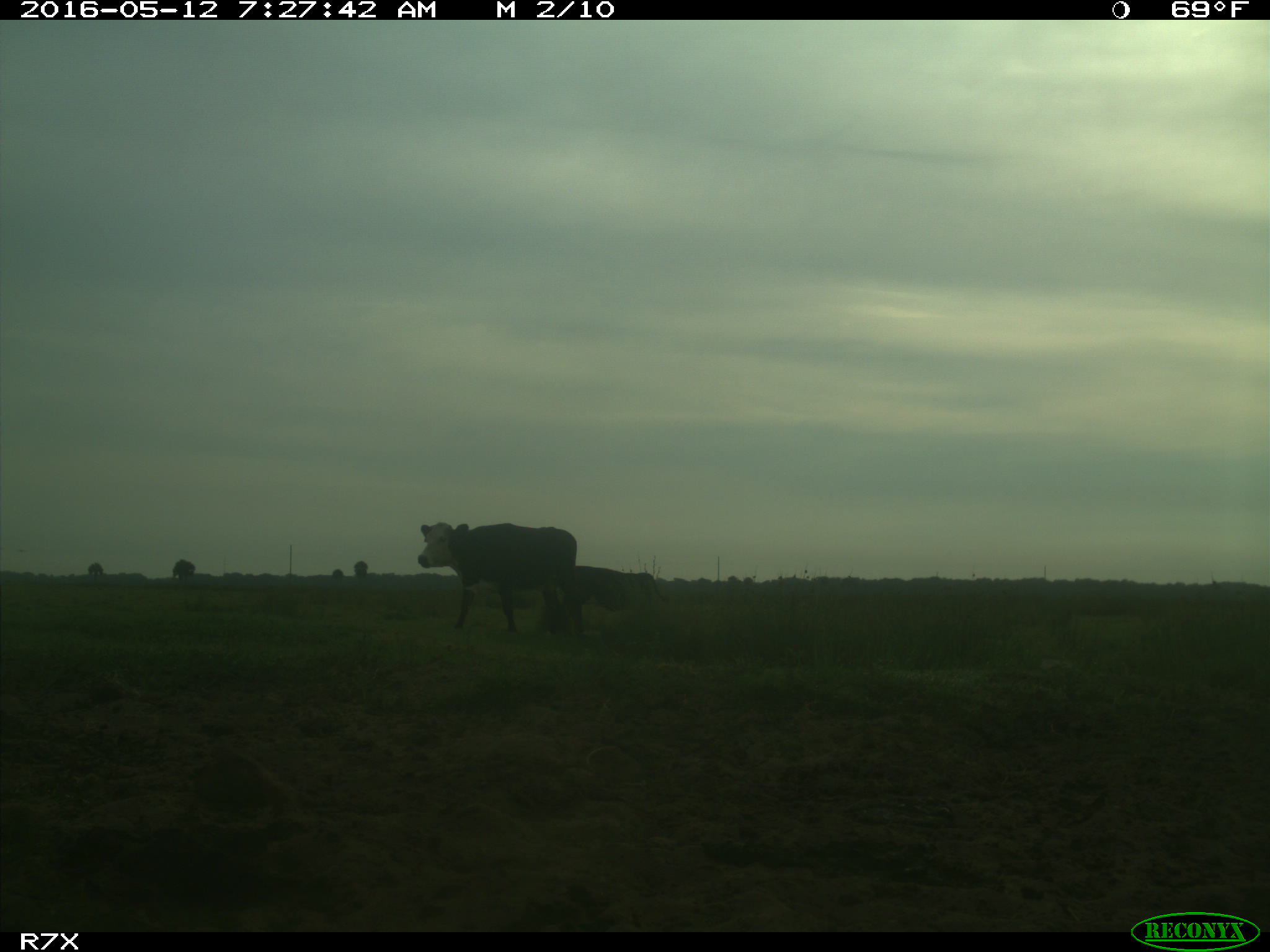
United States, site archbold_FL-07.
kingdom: Animalia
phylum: Chordata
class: Mammalia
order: Artiodactyla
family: Bovidae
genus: Bos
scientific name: Bos taurus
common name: domestic cow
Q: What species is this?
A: Bos taurus (domestic cow).